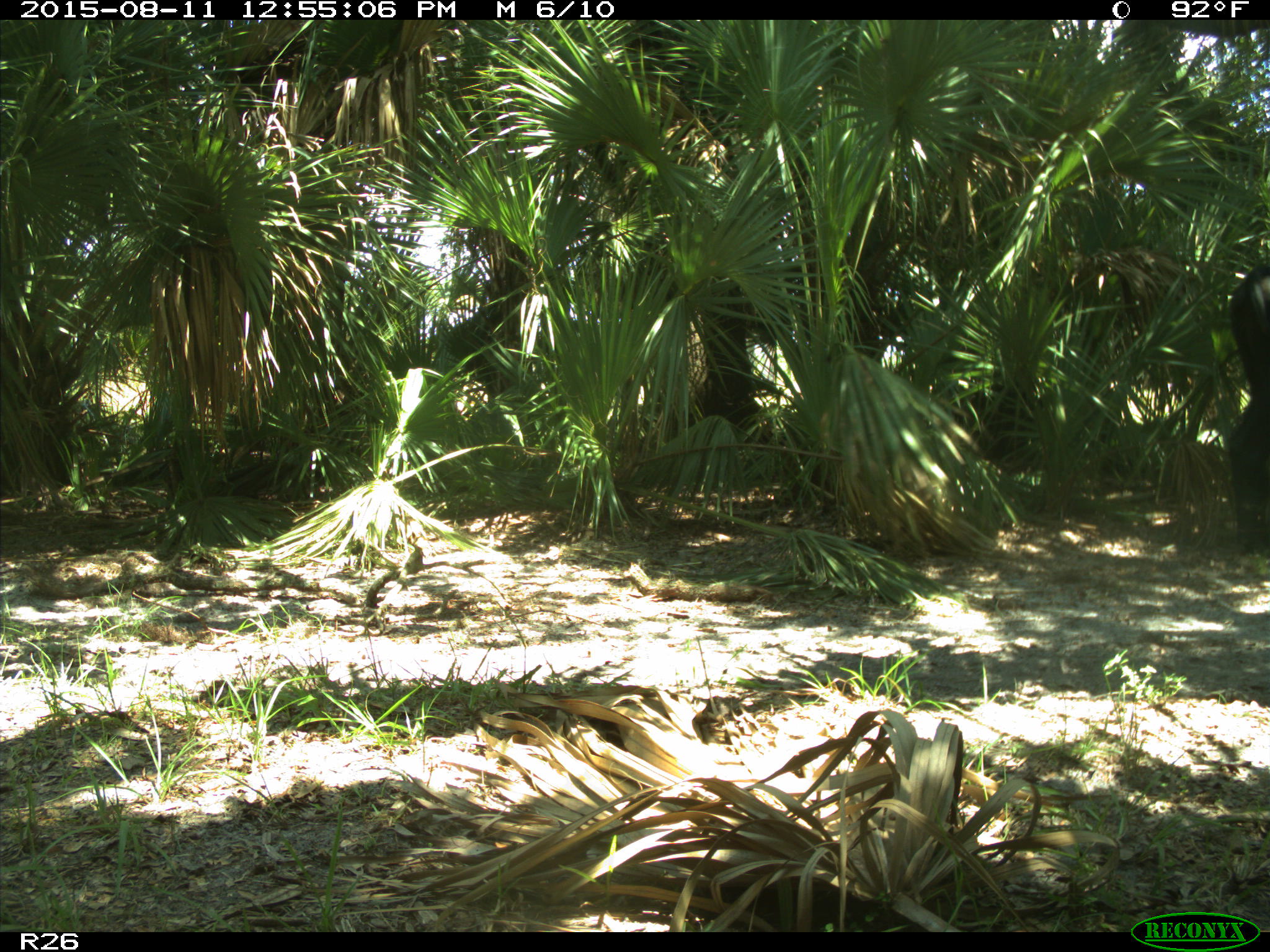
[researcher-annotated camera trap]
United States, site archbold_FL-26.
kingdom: Animalia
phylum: Chordata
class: Mammalia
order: Artiodactyla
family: Bovidae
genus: Bos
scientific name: Bos taurus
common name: domestic cow